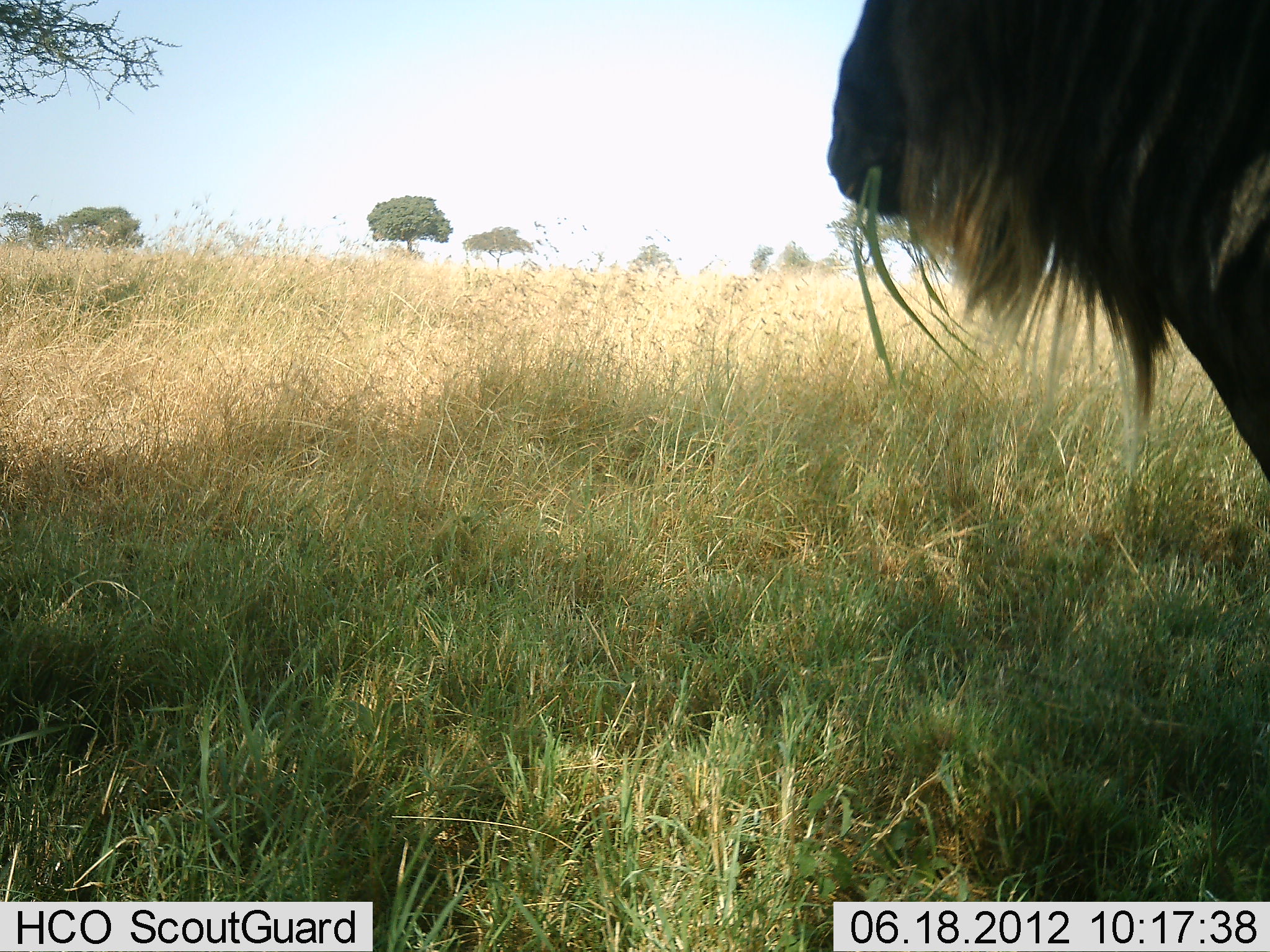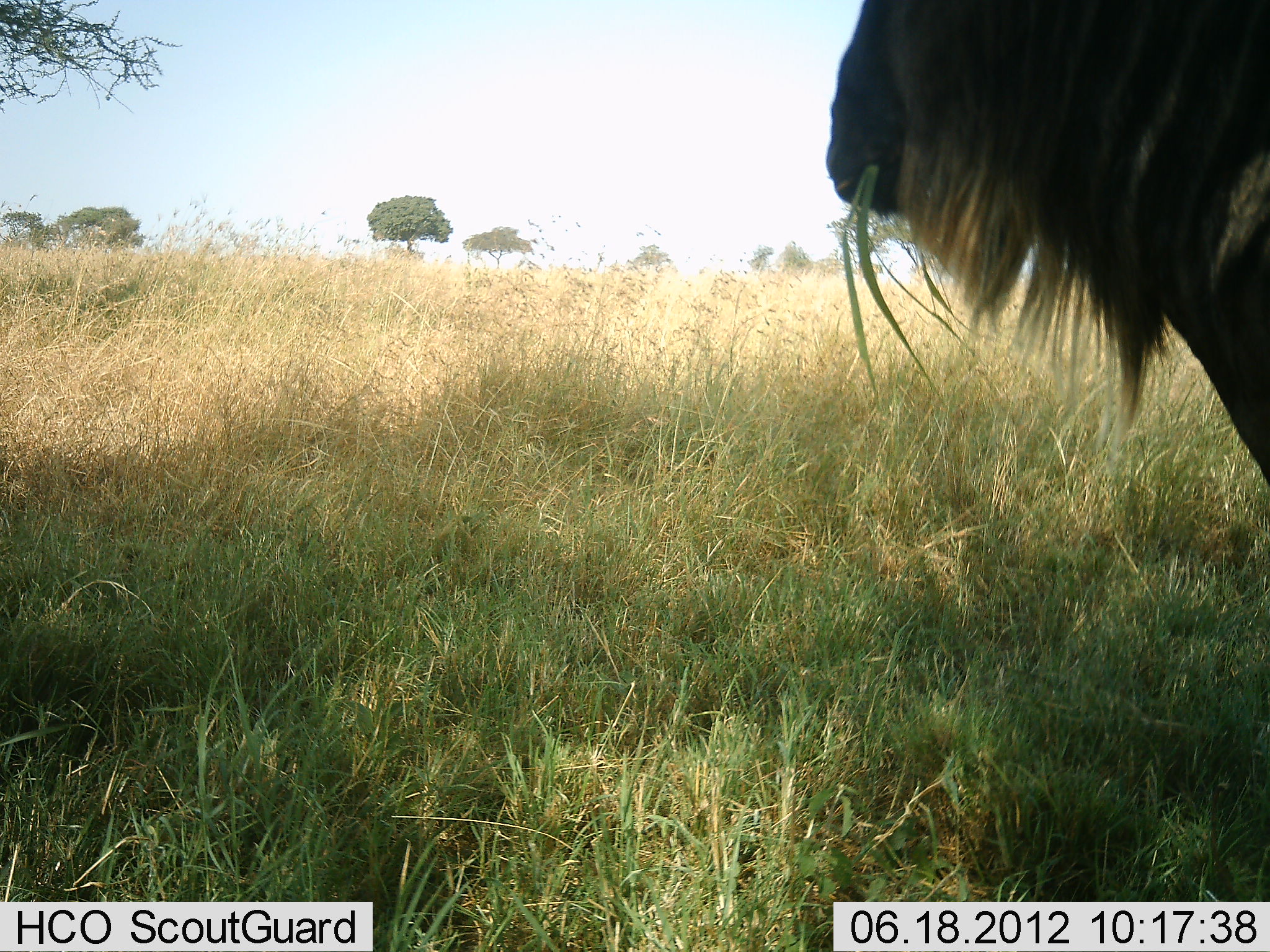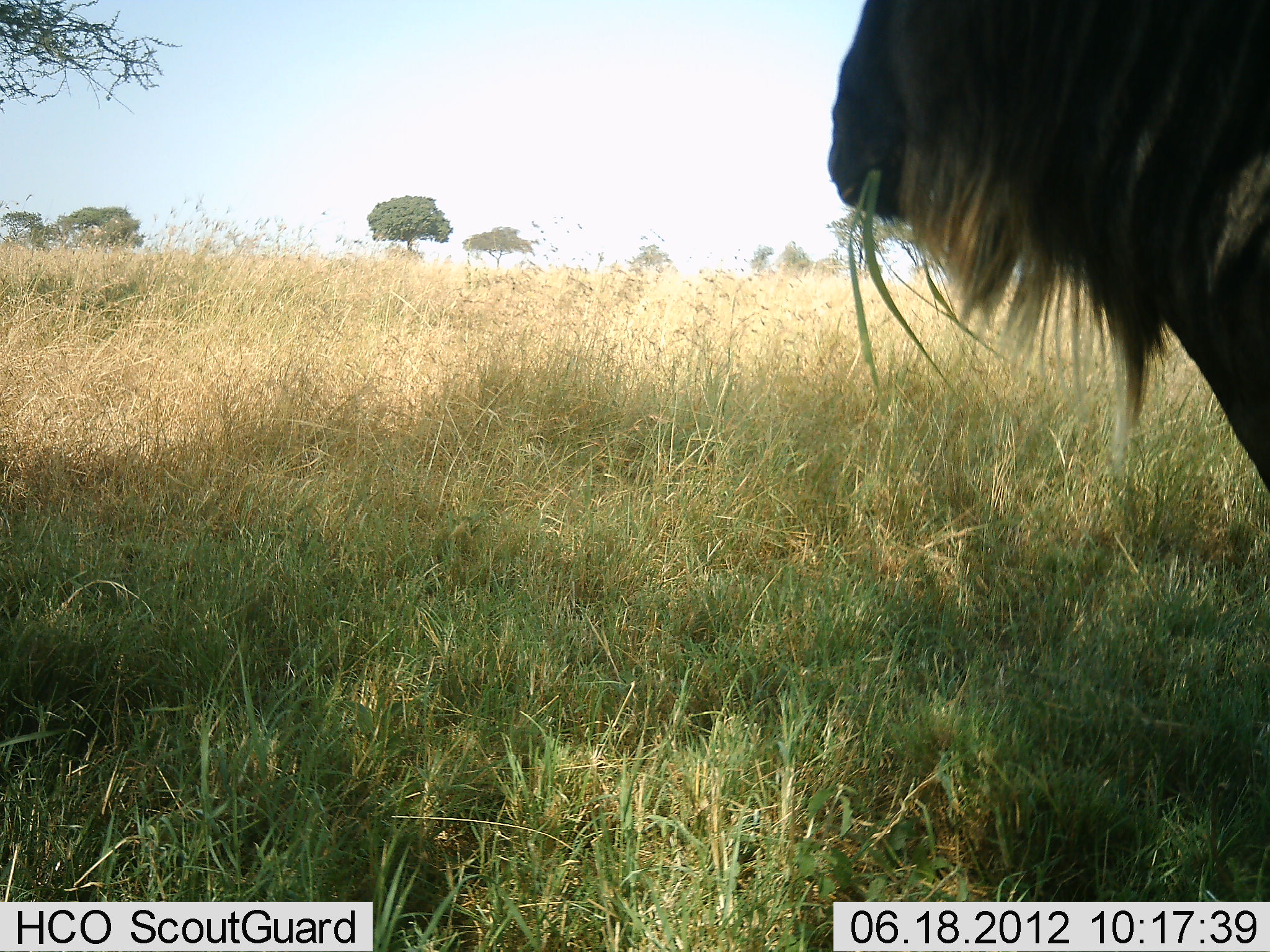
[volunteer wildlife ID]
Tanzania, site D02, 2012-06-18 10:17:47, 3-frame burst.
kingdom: Animalia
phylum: Chordata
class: Mammalia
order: Artiodactyla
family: Bovidae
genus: Connochaetes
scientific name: Connochaetes taurinus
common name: blue wildebeest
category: wildebeest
Wildebeest (blue wildebeest) (Connochaetes taurinus), count 1. Behavior (volunteer vote fractions): standing 30%, resting 0%, moving 0%, interacting 0%. Young present (vote fraction): 0%. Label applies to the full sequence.